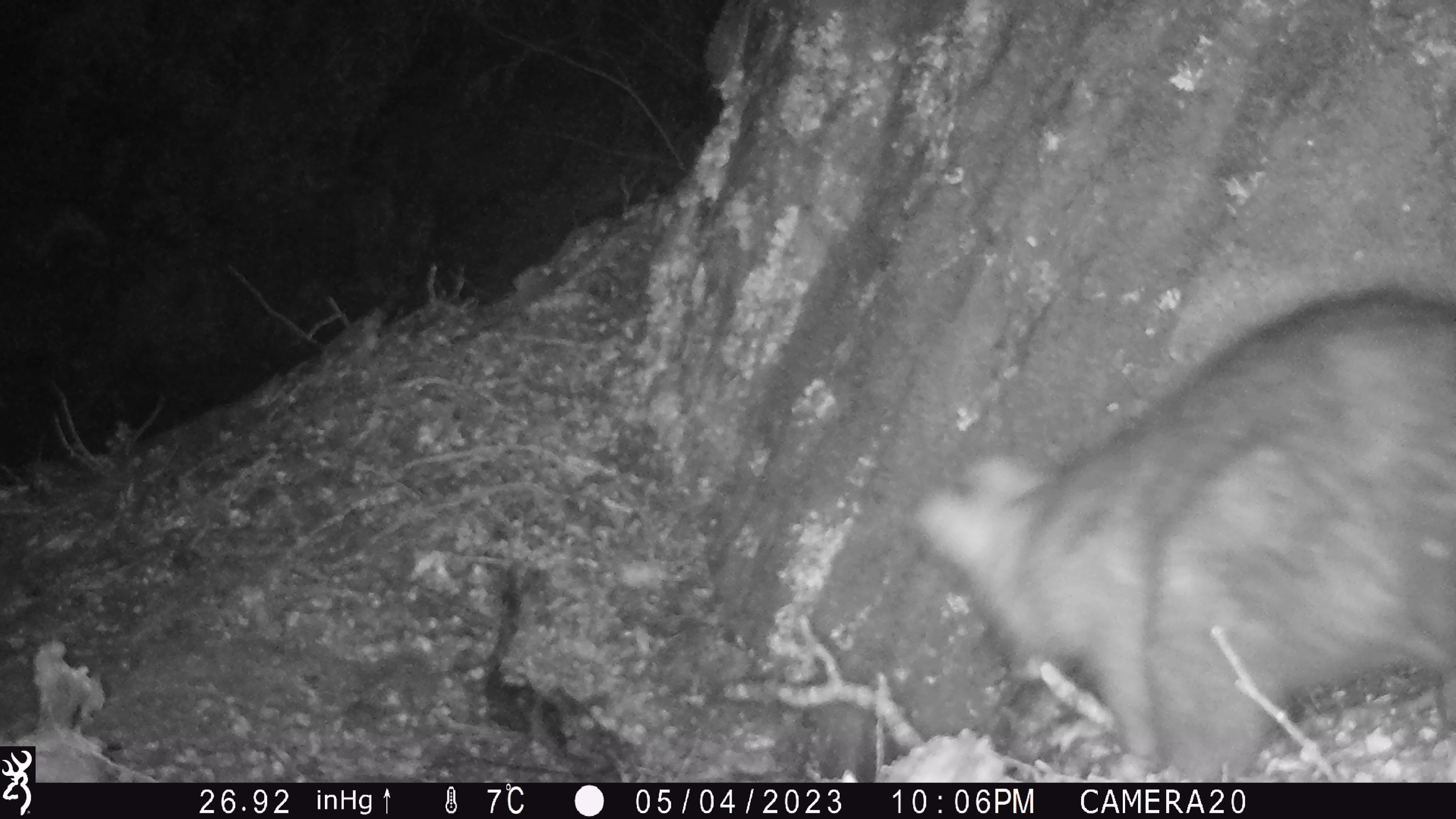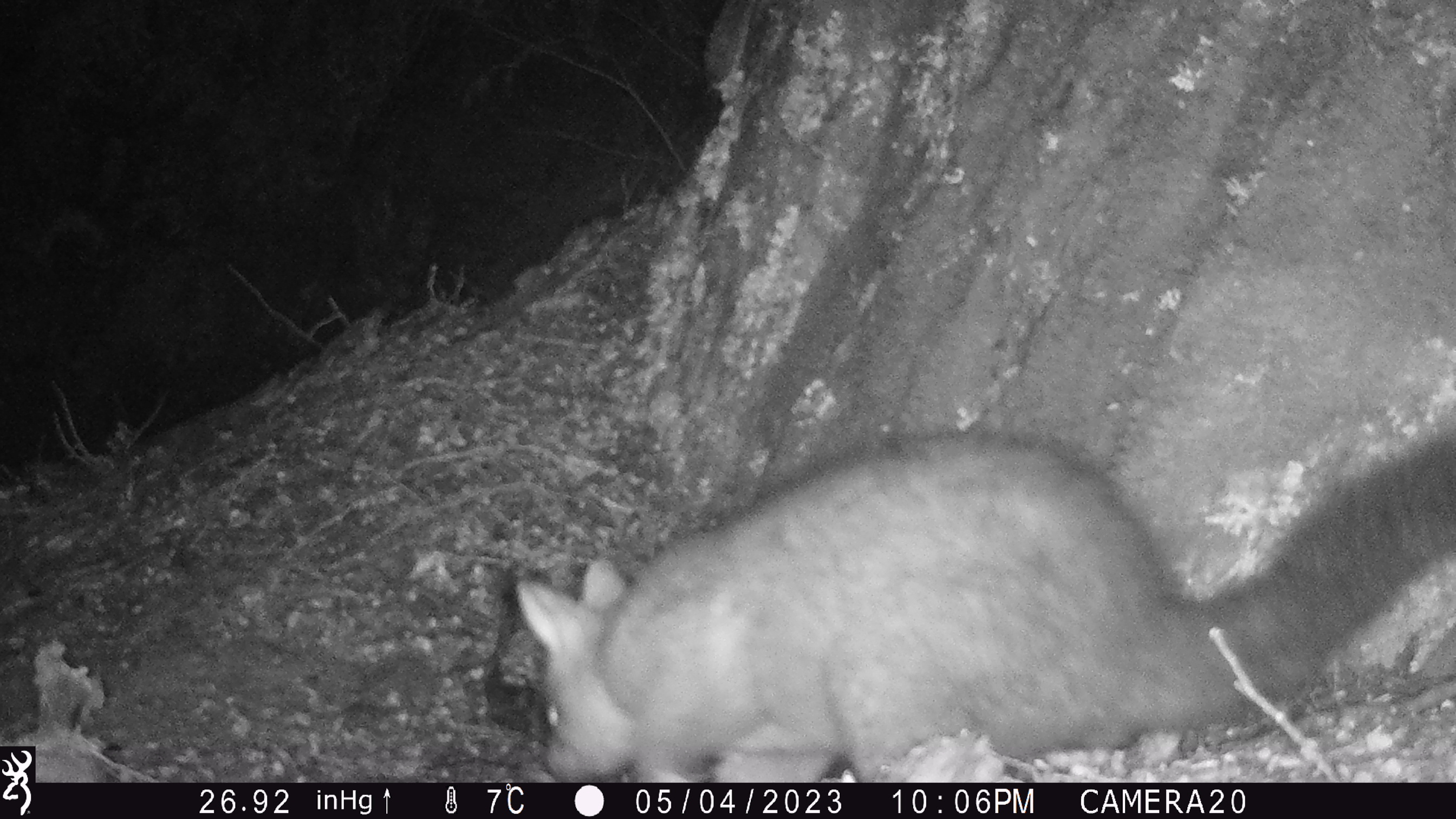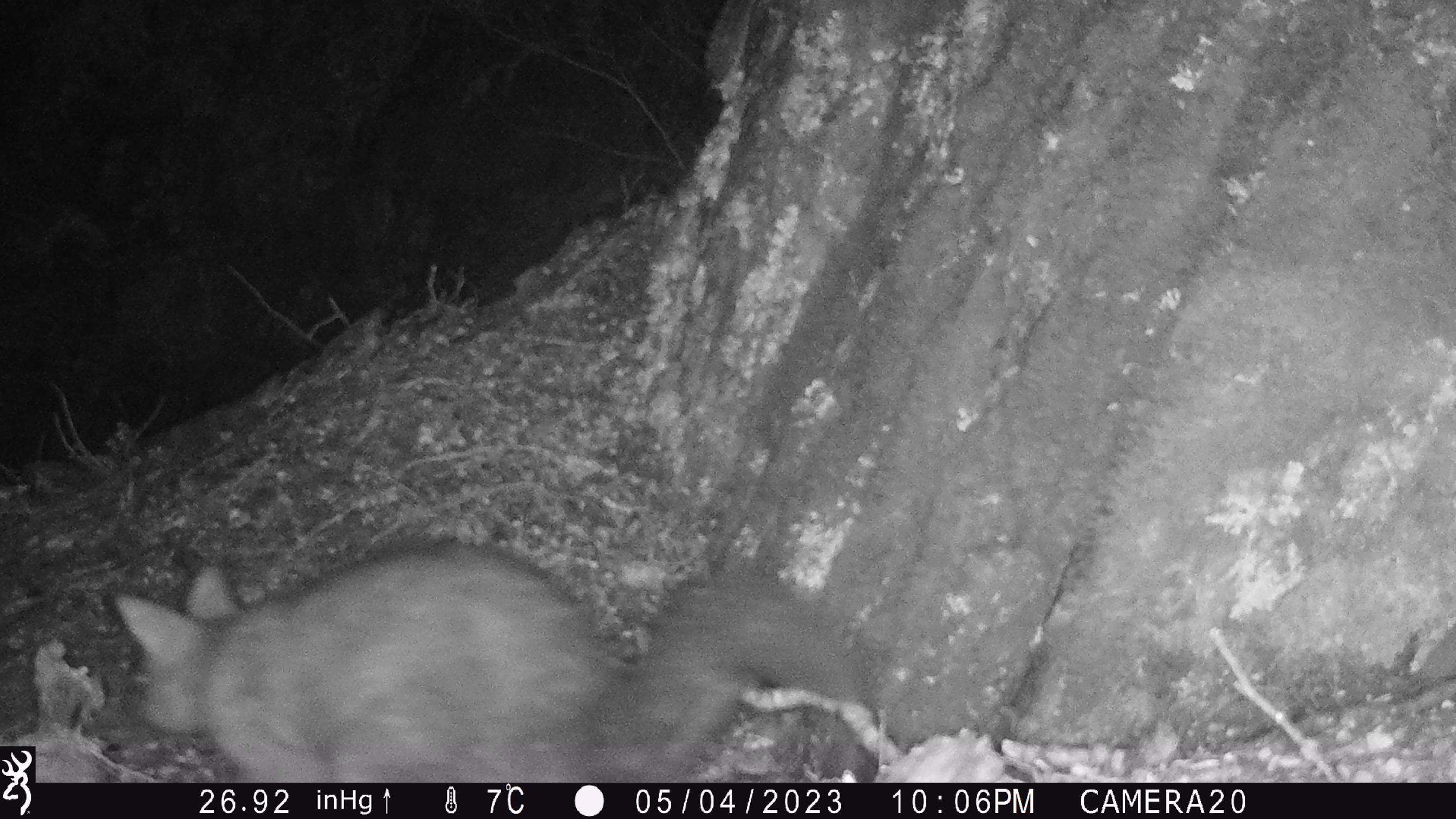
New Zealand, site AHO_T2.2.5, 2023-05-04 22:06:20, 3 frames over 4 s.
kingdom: Animalia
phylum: Chordata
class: Mammalia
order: Carnivora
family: Mustelidae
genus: Mustela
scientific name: Mustela erminea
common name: stoat